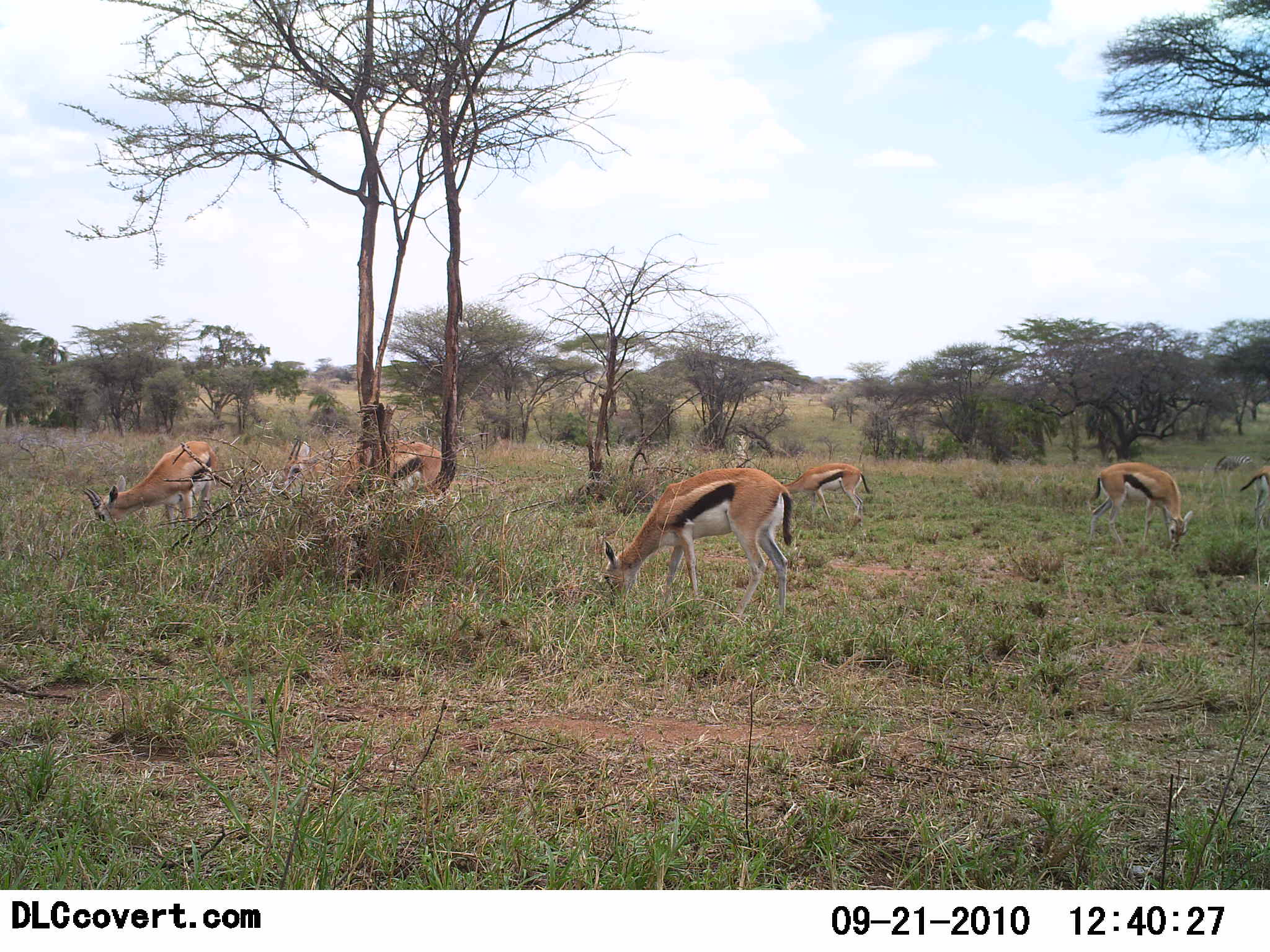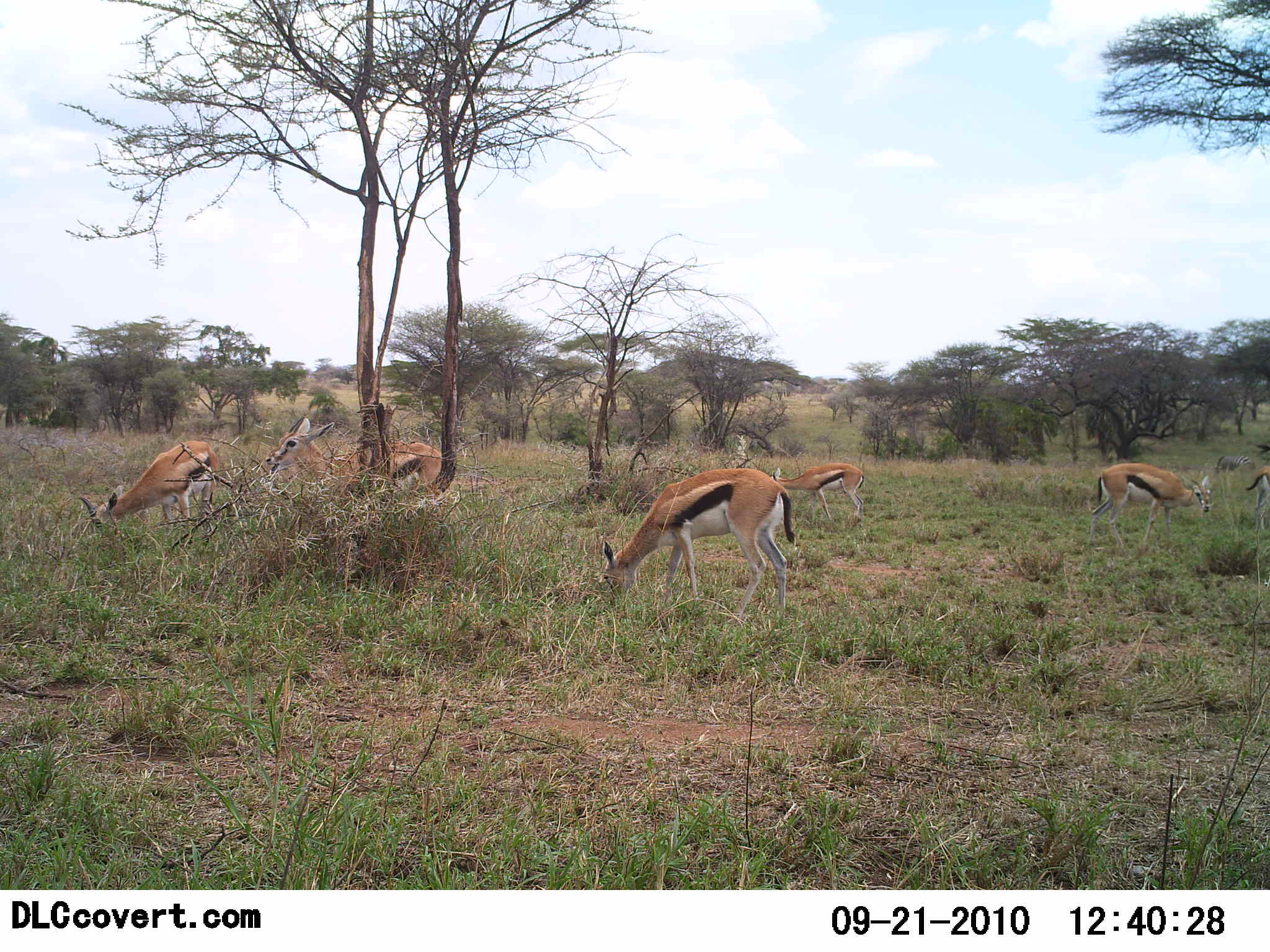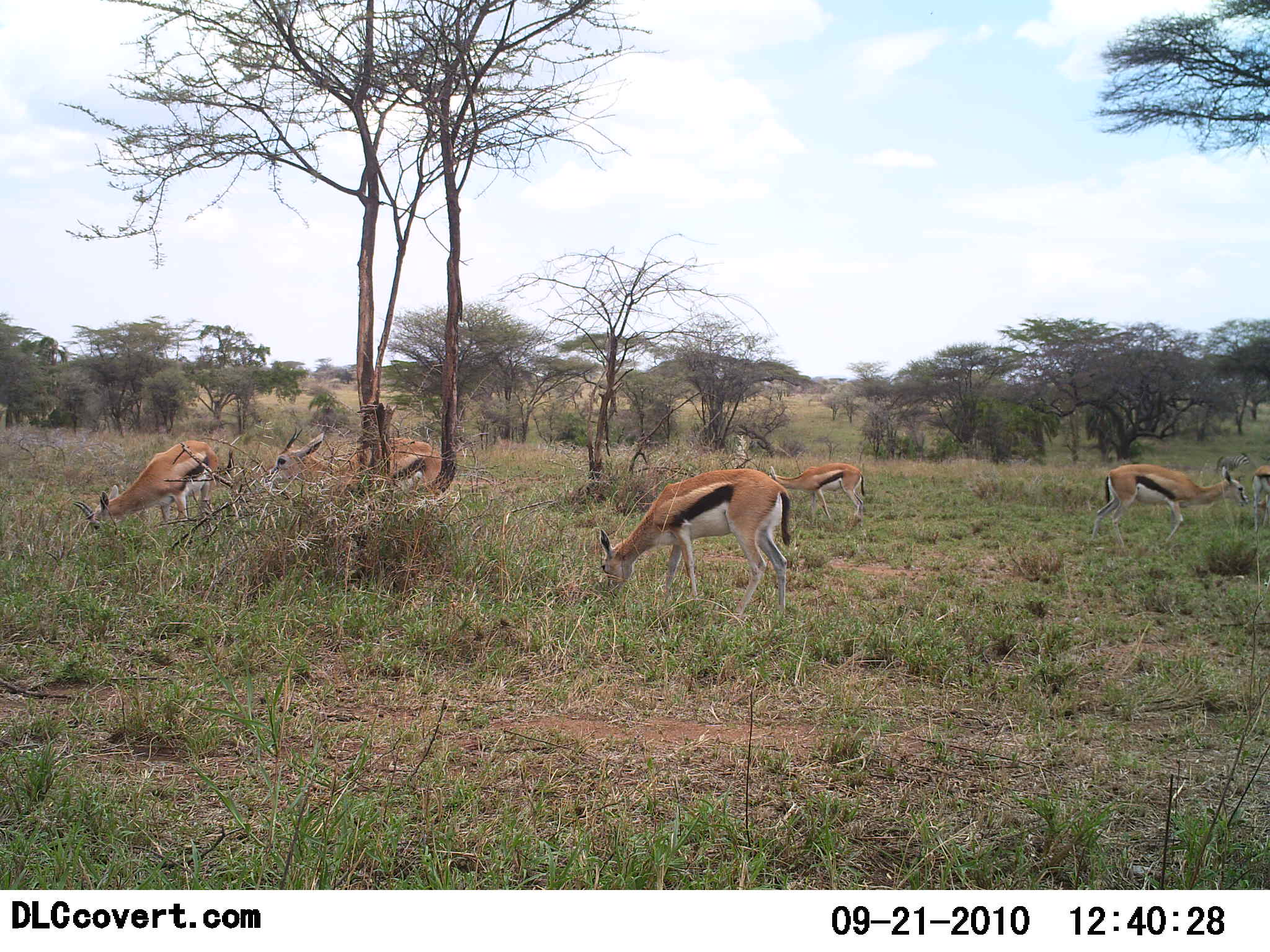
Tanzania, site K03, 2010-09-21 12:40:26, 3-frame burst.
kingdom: Animalia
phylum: Chordata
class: Mammalia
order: Artiodactyla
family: Bovidae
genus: Eudorcas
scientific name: Eudorcas thomsonii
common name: thomson's gazelle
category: gazellethomsons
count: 6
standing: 30%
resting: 0%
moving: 0%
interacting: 0%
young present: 0%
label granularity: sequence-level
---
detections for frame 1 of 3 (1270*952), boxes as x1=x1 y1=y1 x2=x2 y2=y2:
animal: x1=603 y1=468 x2=794 y2=629; x1=82 y1=441 x2=218 y2=546; x1=282 y1=438 x2=444 y2=509; x1=1087 y1=463 x2=1193 y2=552; x1=776 y1=462 x2=872 y2=528; x1=1240 y1=465 x2=1270 y2=535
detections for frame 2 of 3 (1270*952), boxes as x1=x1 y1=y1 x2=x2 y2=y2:
animal: x1=600 y1=468 x2=798 y2=626; x1=265 y1=417 x2=442 y2=516; x1=77 y1=439 x2=220 y2=550; x1=1088 y1=463 x2=1212 y2=552; x1=764 y1=463 x2=865 y2=529; x1=1211 y1=455 x2=1257 y2=498; x1=1244 y1=465 x2=1270 y2=536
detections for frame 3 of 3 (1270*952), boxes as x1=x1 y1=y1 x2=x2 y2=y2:
animal: x1=598 y1=469 x2=791 y2=626; x1=72 y1=441 x2=221 y2=542; x1=265 y1=428 x2=443 y2=509; x1=1089 y1=464 x2=1248 y2=550; x1=761 y1=462 x2=866 y2=526; x1=1253 y1=465 x2=1270 y2=539; x1=1216 y1=453 x2=1254 y2=479